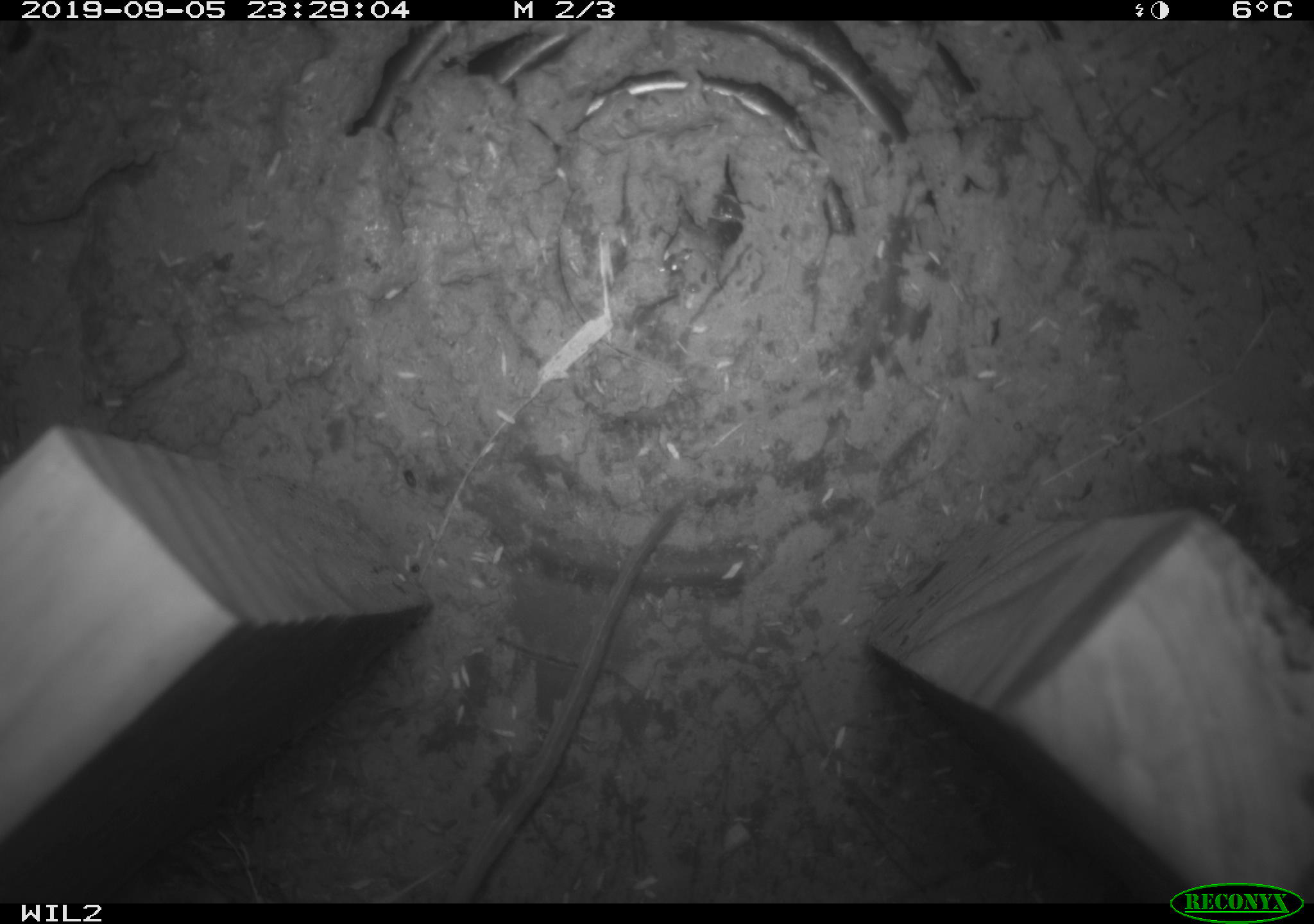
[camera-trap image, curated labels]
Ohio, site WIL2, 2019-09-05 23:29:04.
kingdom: Animalia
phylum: Chordata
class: Mammalia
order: Rodentia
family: Cricetidae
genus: Peromyscus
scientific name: Peromyscus leucopus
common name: white-footed mouse